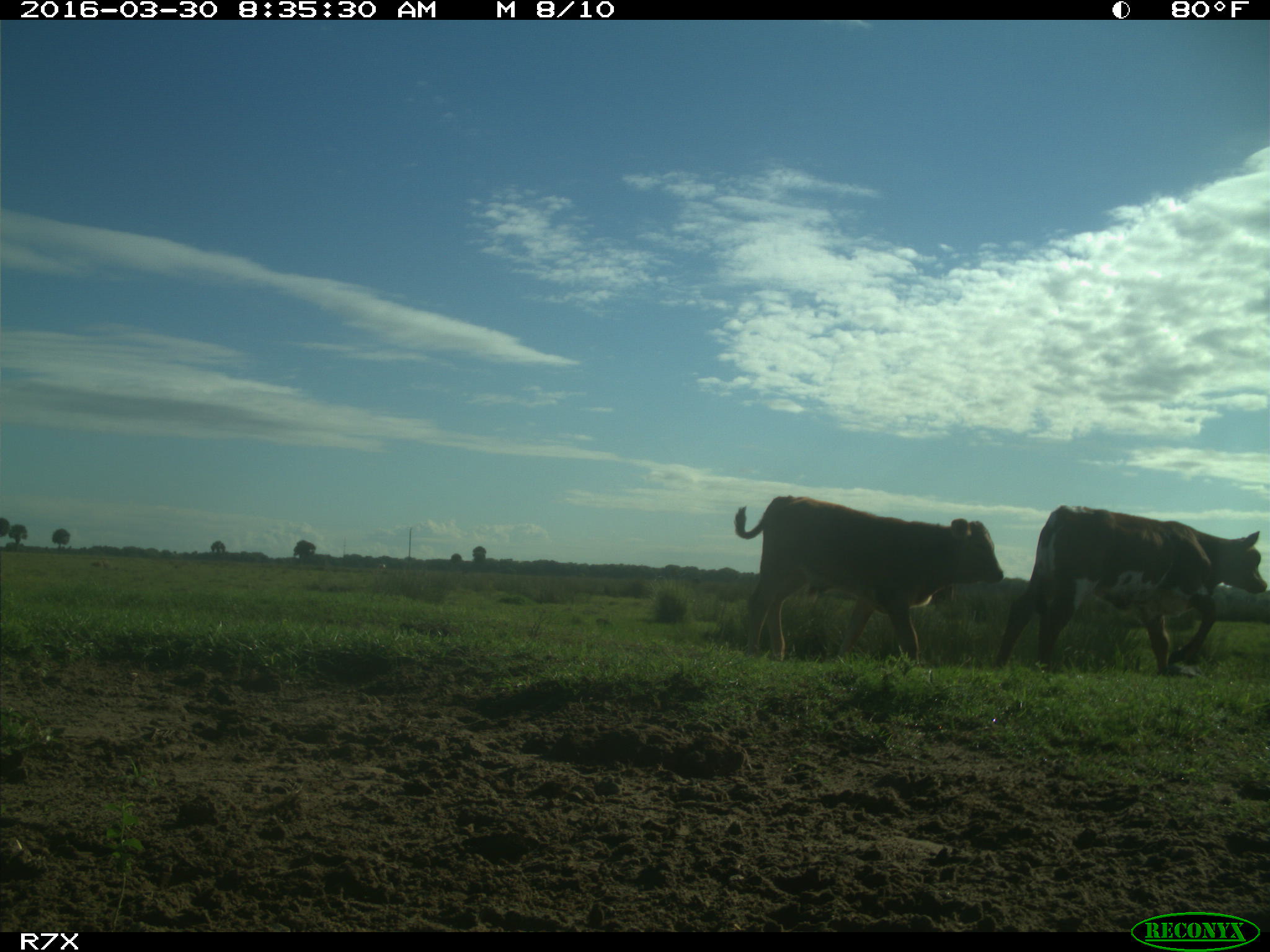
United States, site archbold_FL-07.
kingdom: Animalia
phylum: Chordata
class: Mammalia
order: Artiodactyla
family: Bovidae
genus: Bos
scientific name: Bos taurus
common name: domestic cow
Bos taurus (domestic cow).